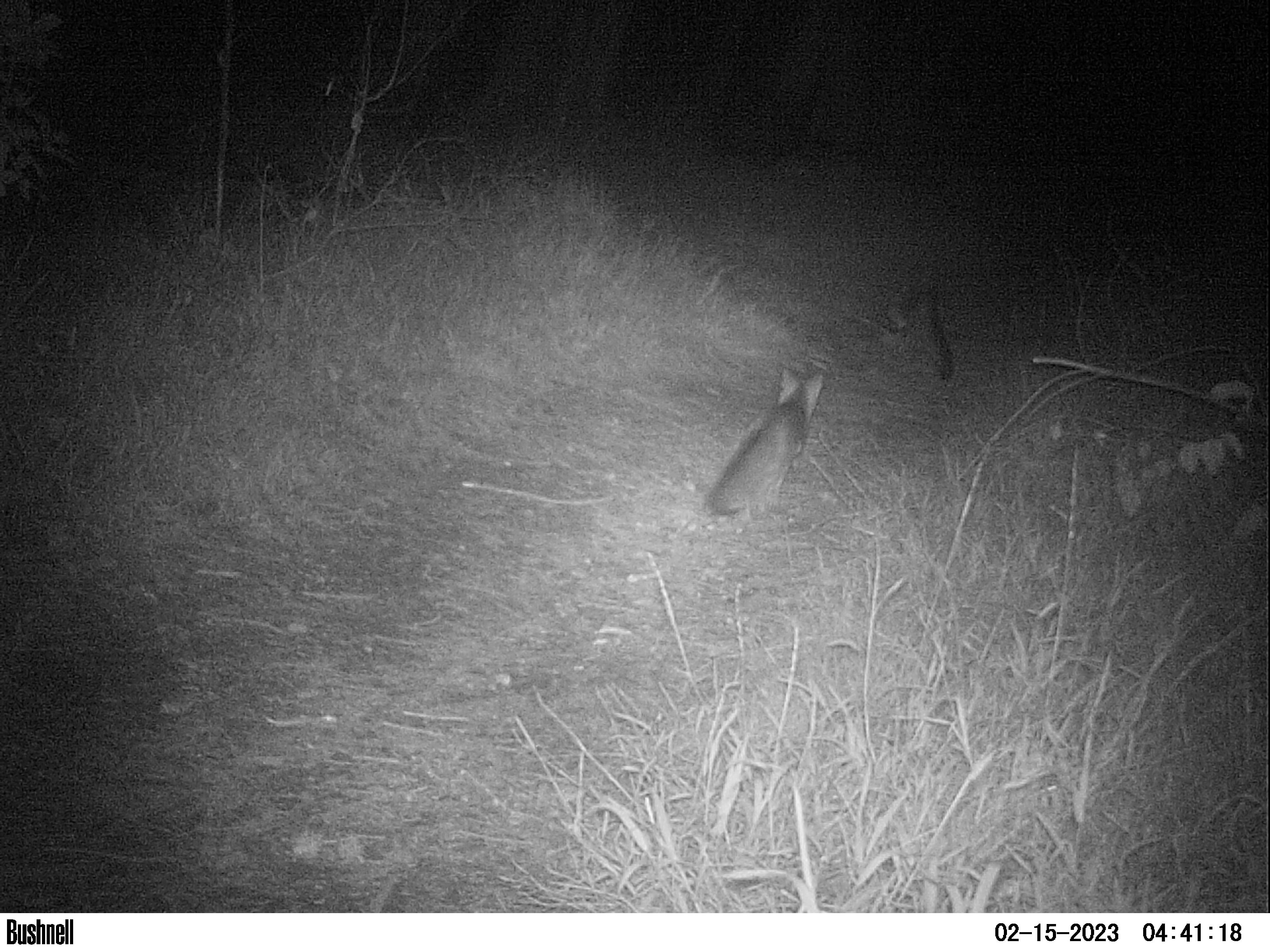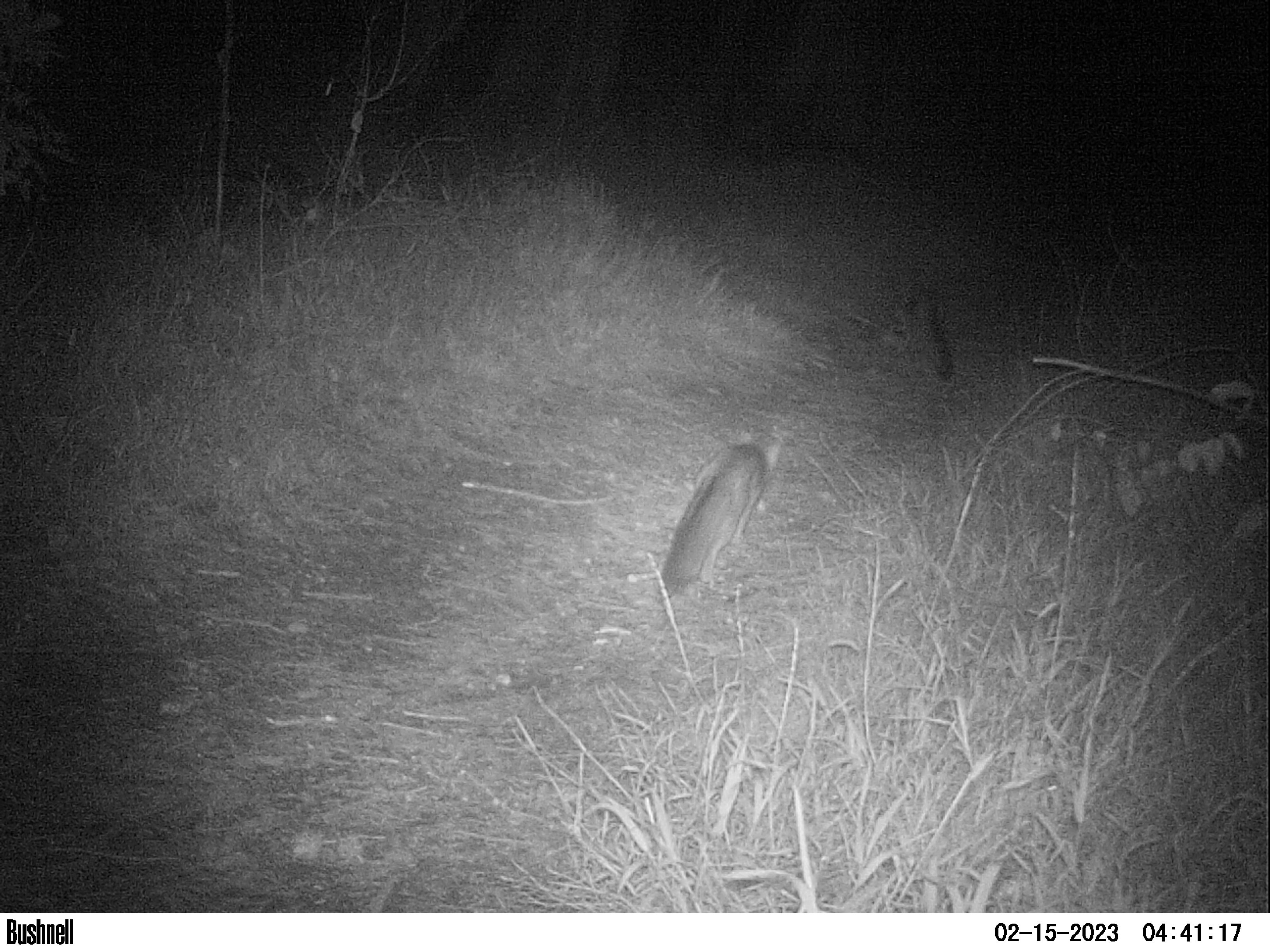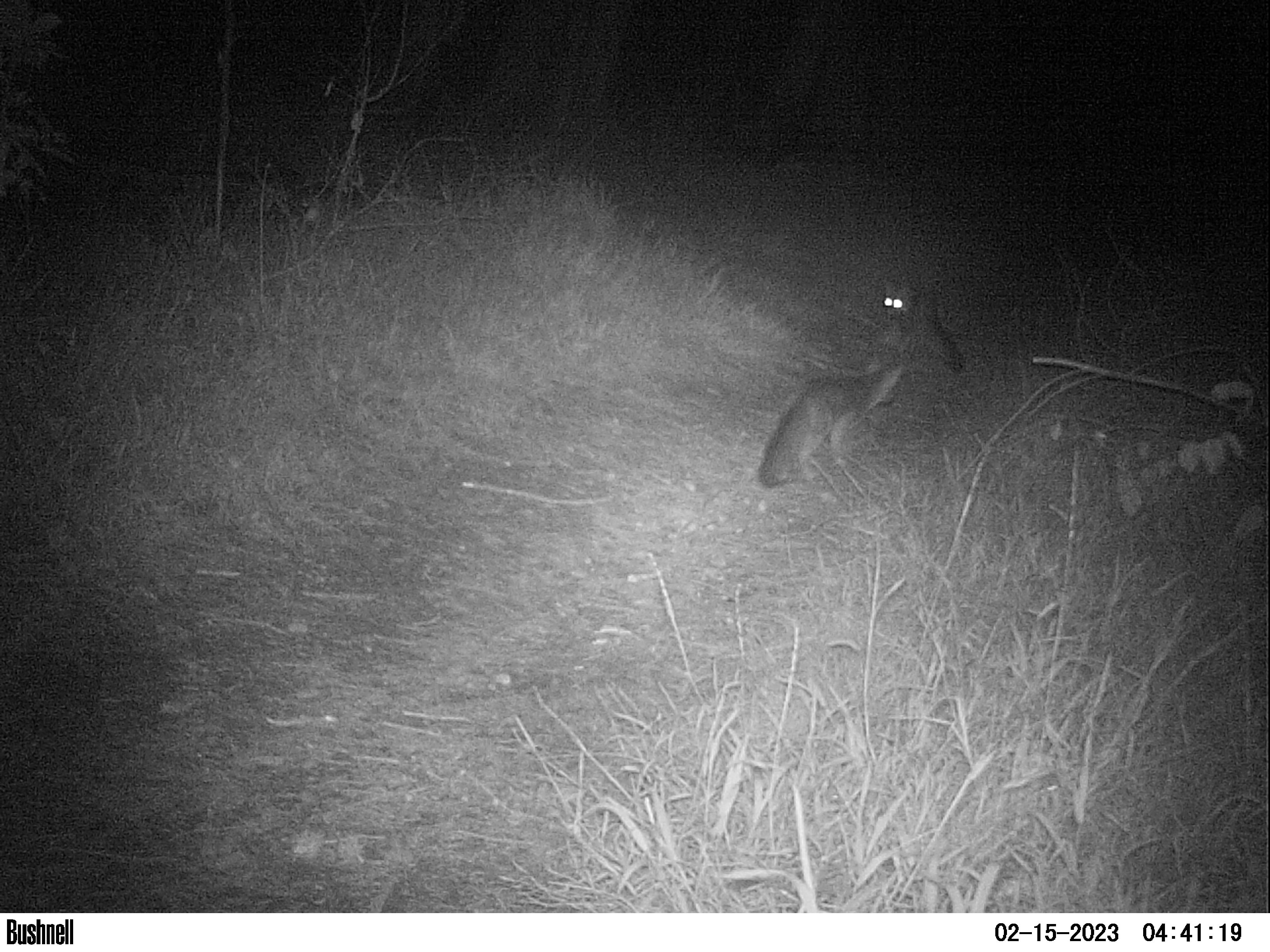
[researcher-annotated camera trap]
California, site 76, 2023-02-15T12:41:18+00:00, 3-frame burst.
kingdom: Animalia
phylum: Chordata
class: Mammalia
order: Carnivora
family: Canidae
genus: Urocyon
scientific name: Urocyon cinereoargenteus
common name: gray fox